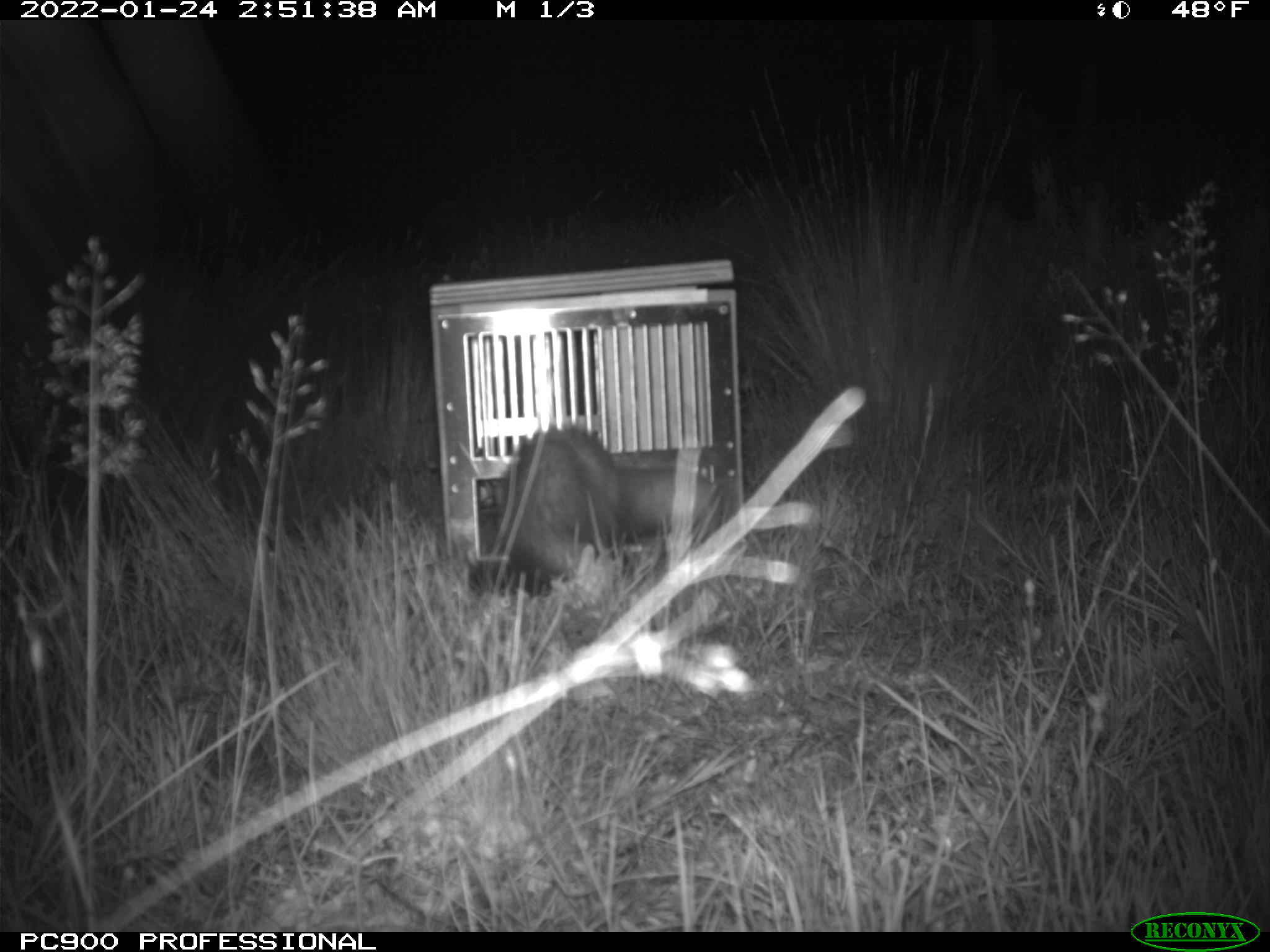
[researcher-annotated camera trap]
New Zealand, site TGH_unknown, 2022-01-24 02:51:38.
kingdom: Animalia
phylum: Chordata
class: Mammalia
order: Carnivora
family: Mustelidae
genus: Mustela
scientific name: Mustela furo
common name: ferret